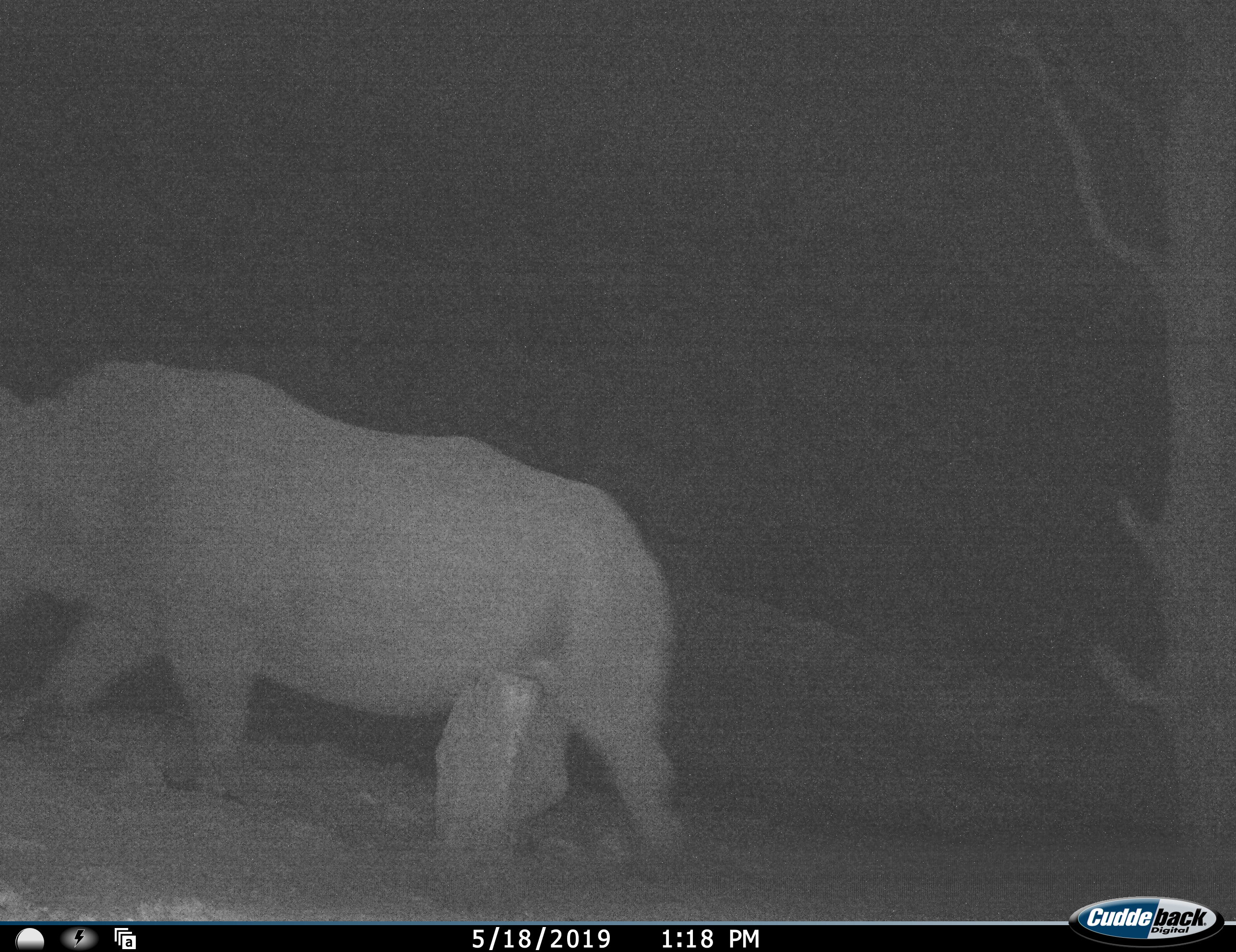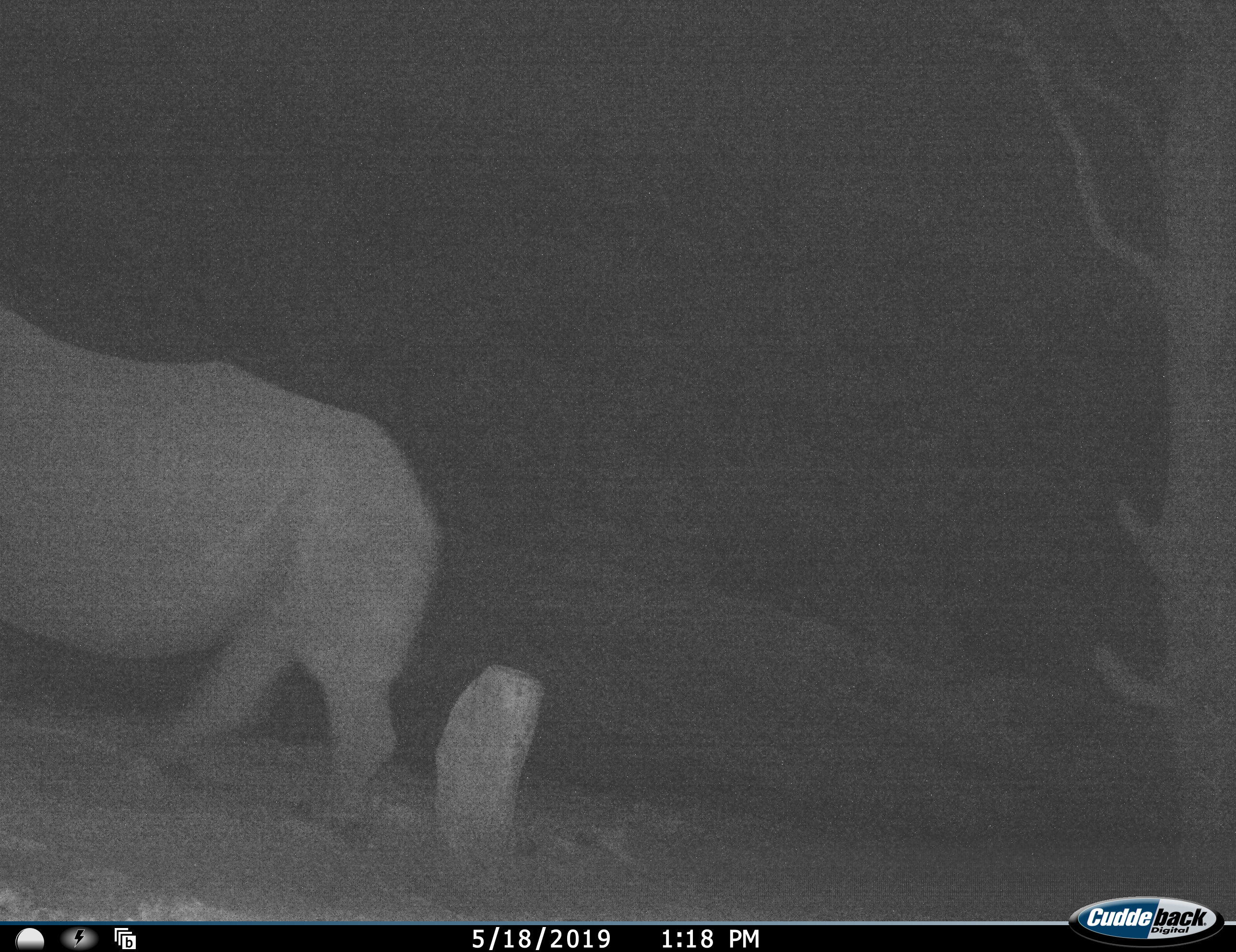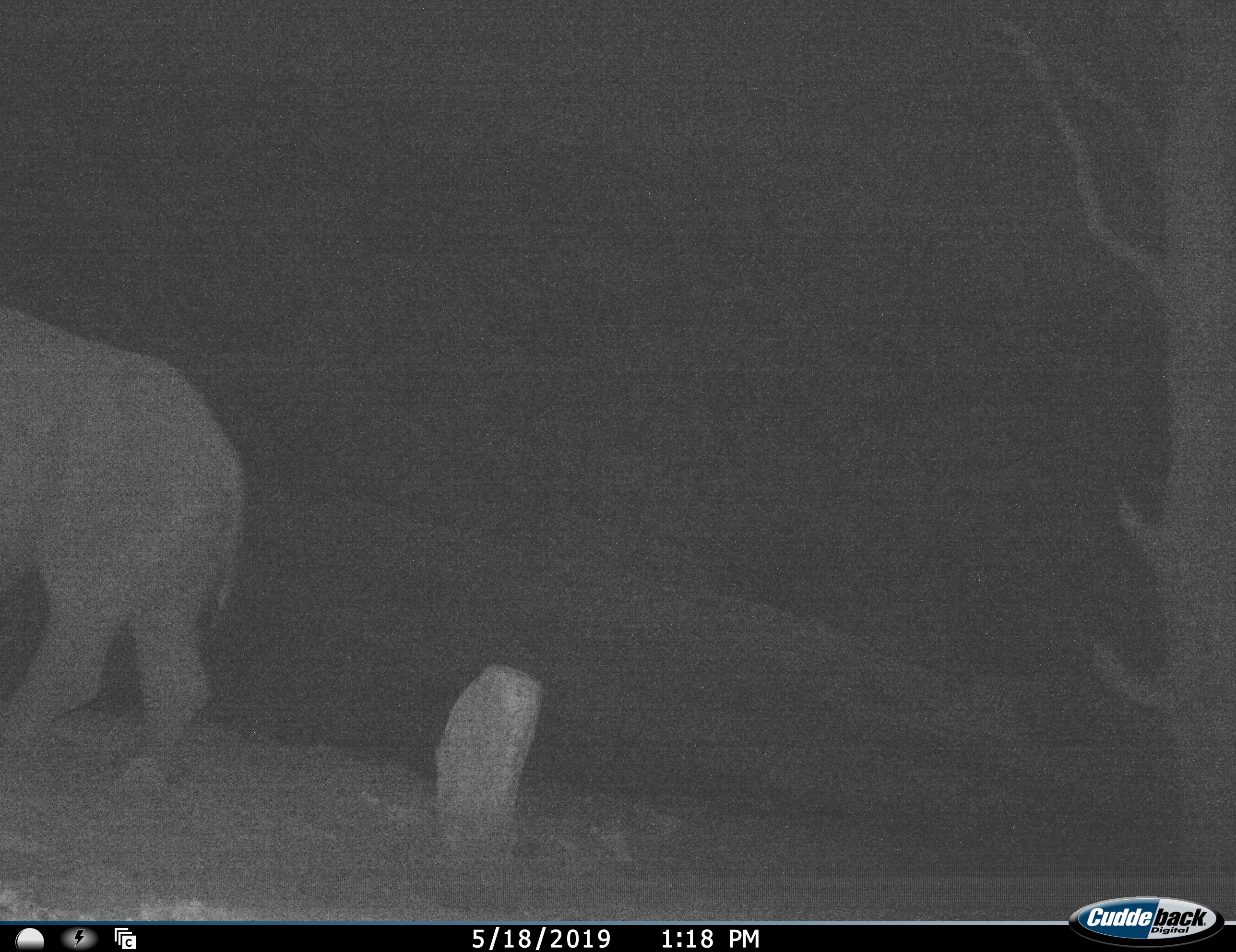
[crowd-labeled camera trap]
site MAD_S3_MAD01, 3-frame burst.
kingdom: Animalia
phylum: Chordata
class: Mammalia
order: Perissodactyla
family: Rhinocerotidae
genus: Diceros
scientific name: Diceros bicornis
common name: black rhinoceros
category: rhinocerosblack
Rhinocerosblack (black rhinoceros) (Diceros bicornis), count 1. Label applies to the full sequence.